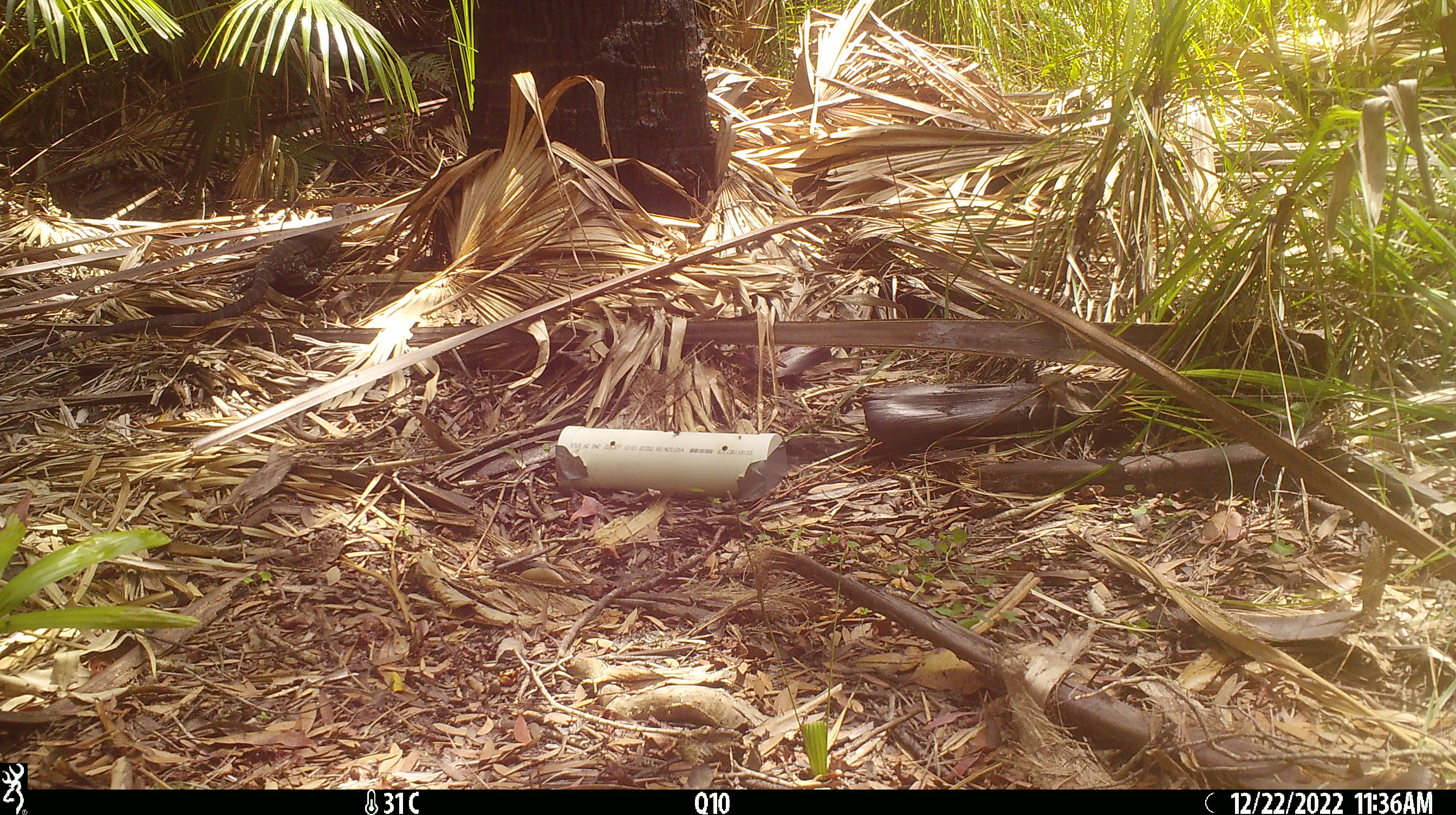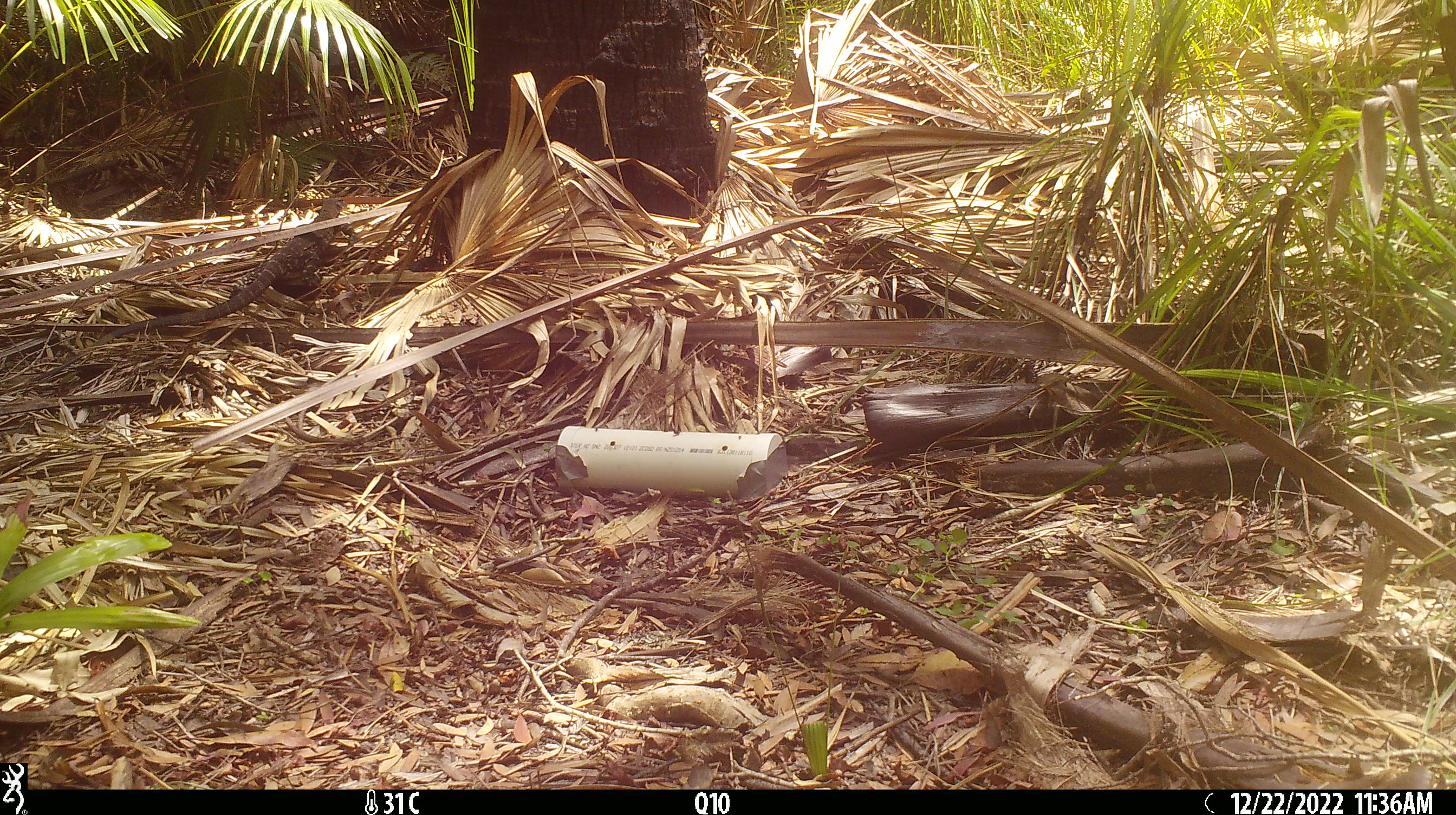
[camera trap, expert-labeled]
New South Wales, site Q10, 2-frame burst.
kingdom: Animalia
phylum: Chordata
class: Reptilia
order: Squamata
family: Varanidae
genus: Varanus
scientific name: Varanus varius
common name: lace monitor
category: goanna